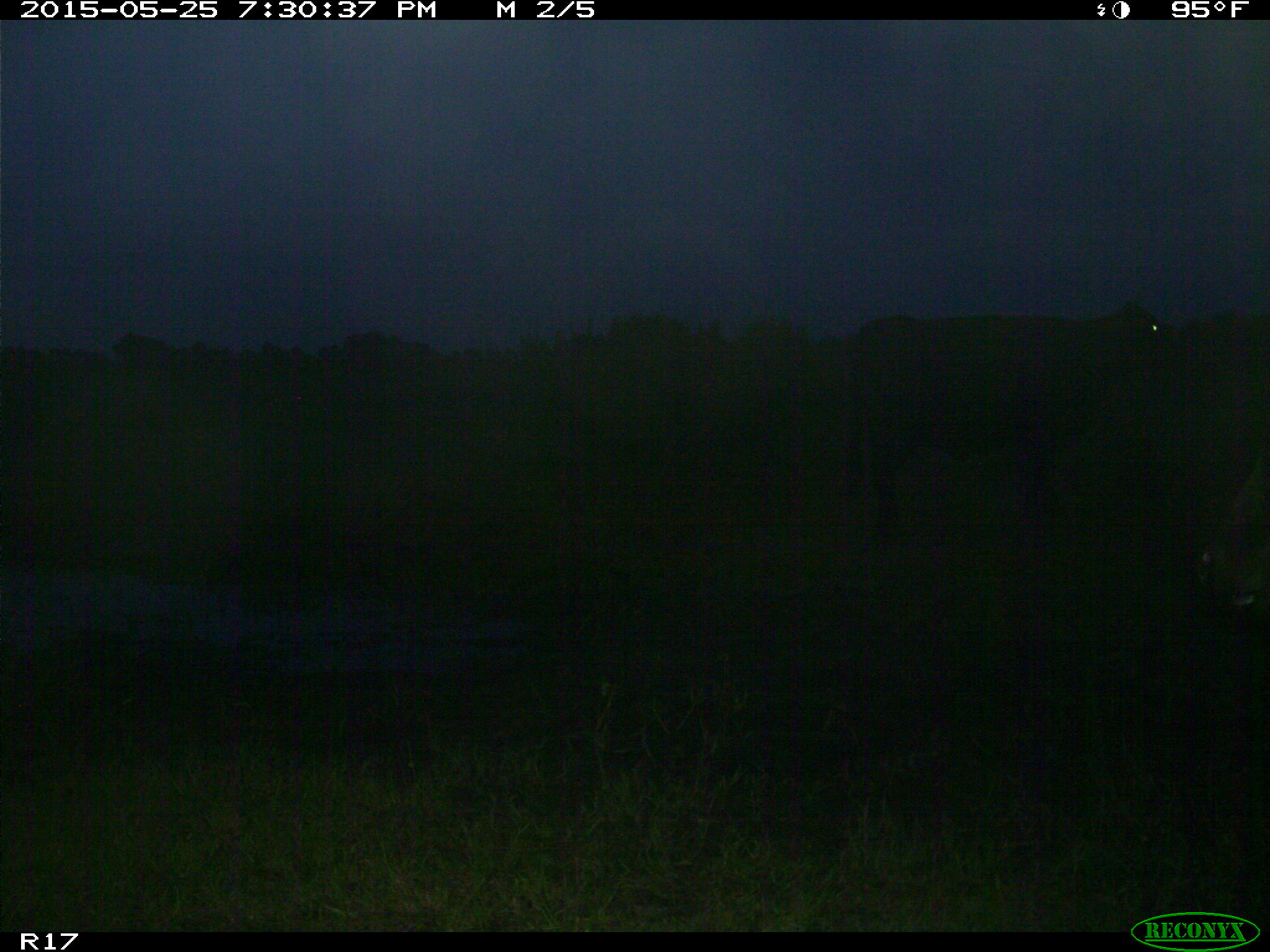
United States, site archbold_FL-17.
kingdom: Animalia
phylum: Chordata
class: Mammalia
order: Artiodactyla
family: Bovidae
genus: Bos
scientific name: Bos taurus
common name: domestic cow